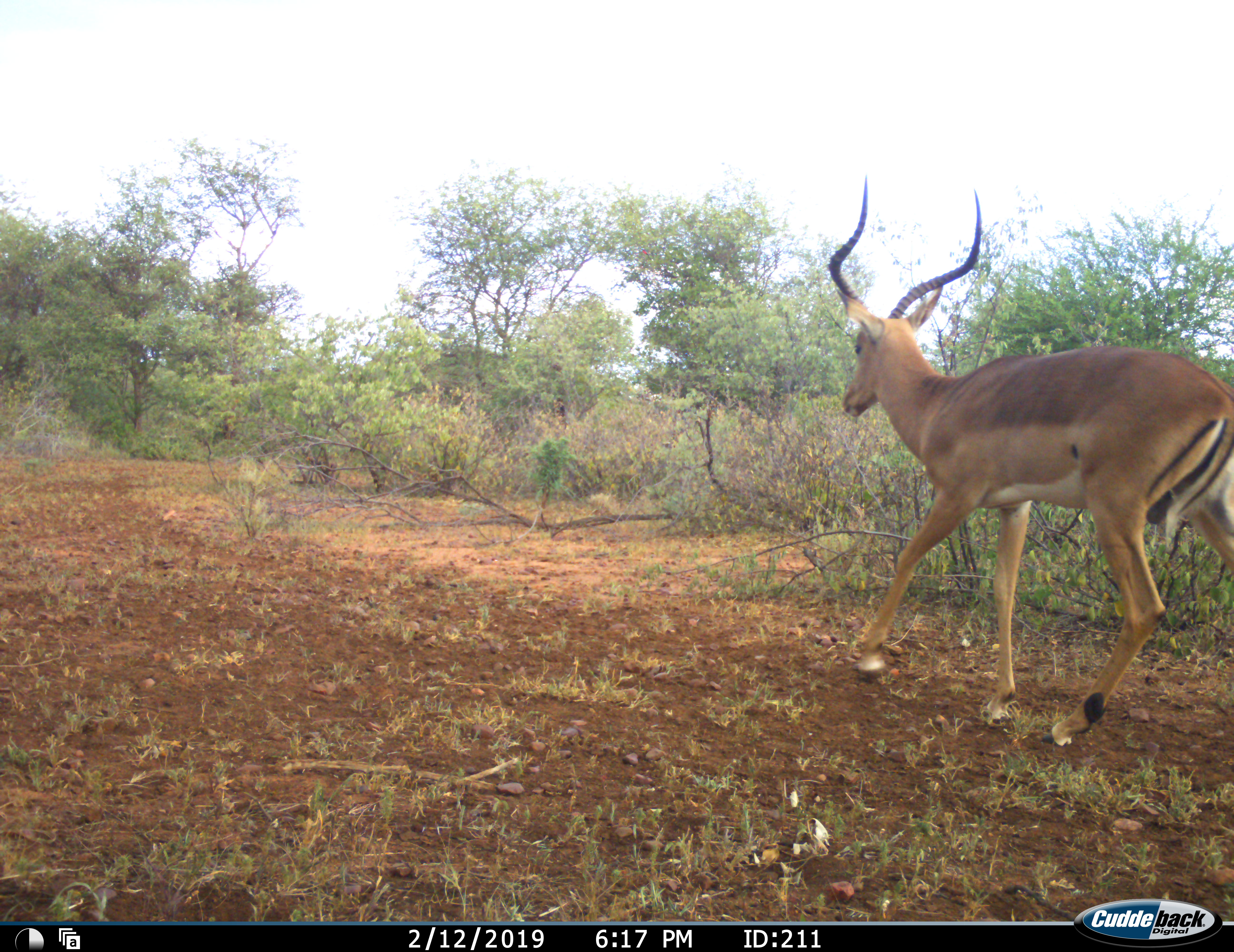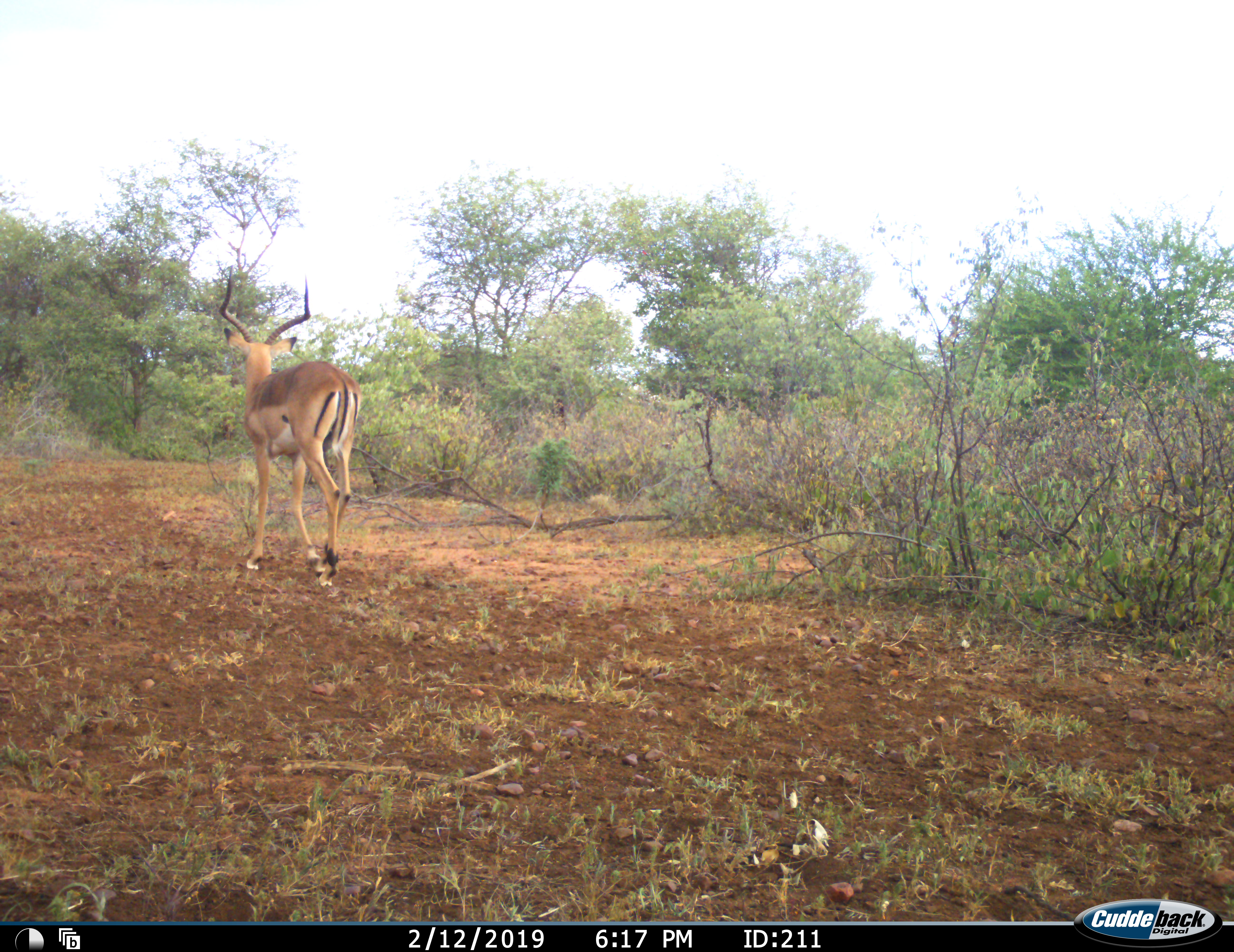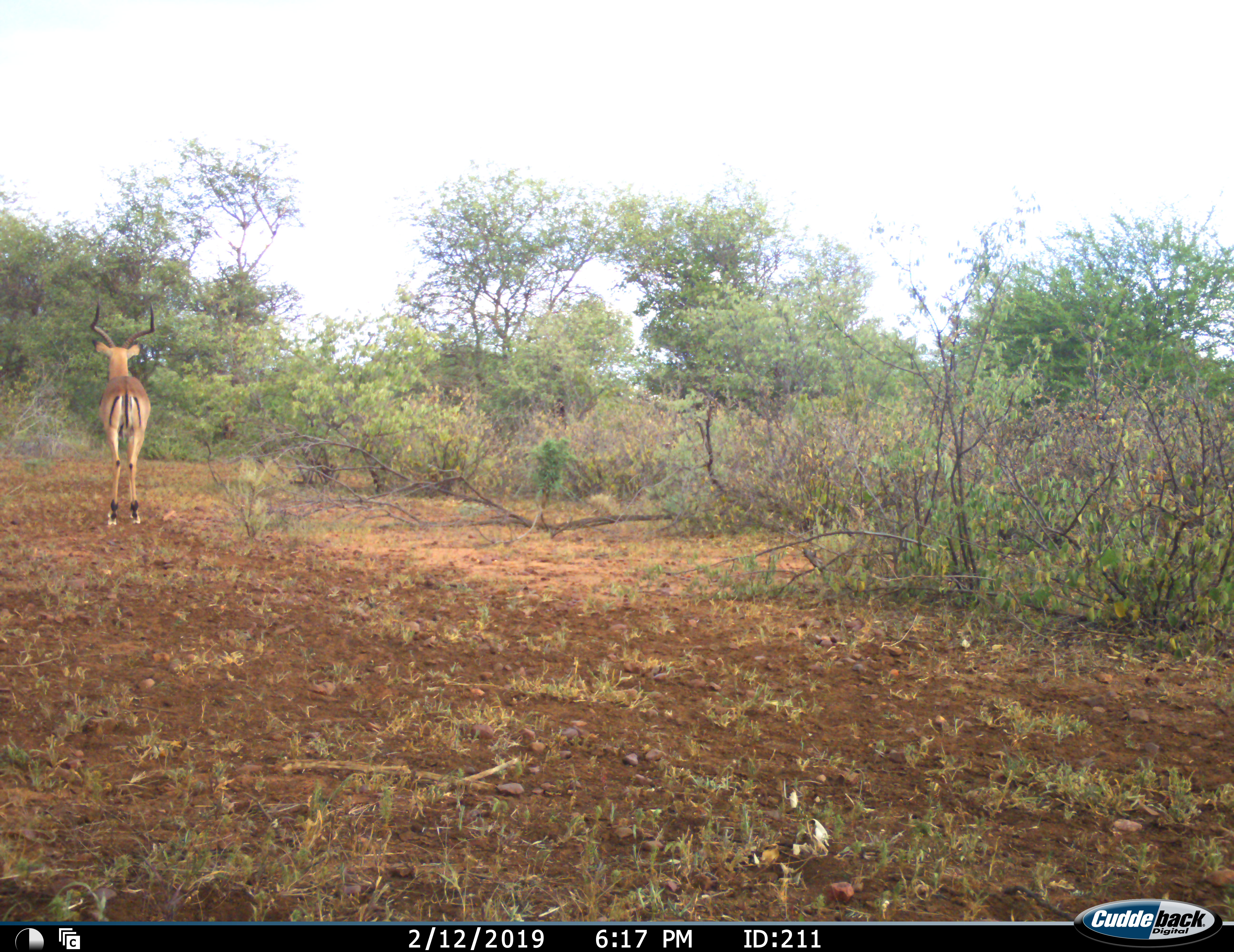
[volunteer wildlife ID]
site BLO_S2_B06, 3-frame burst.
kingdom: Animalia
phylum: Chordata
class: Mammalia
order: Artiodactyla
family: Bovidae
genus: Aepyceros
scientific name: Aepyceros melampus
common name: impala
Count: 1.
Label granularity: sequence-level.